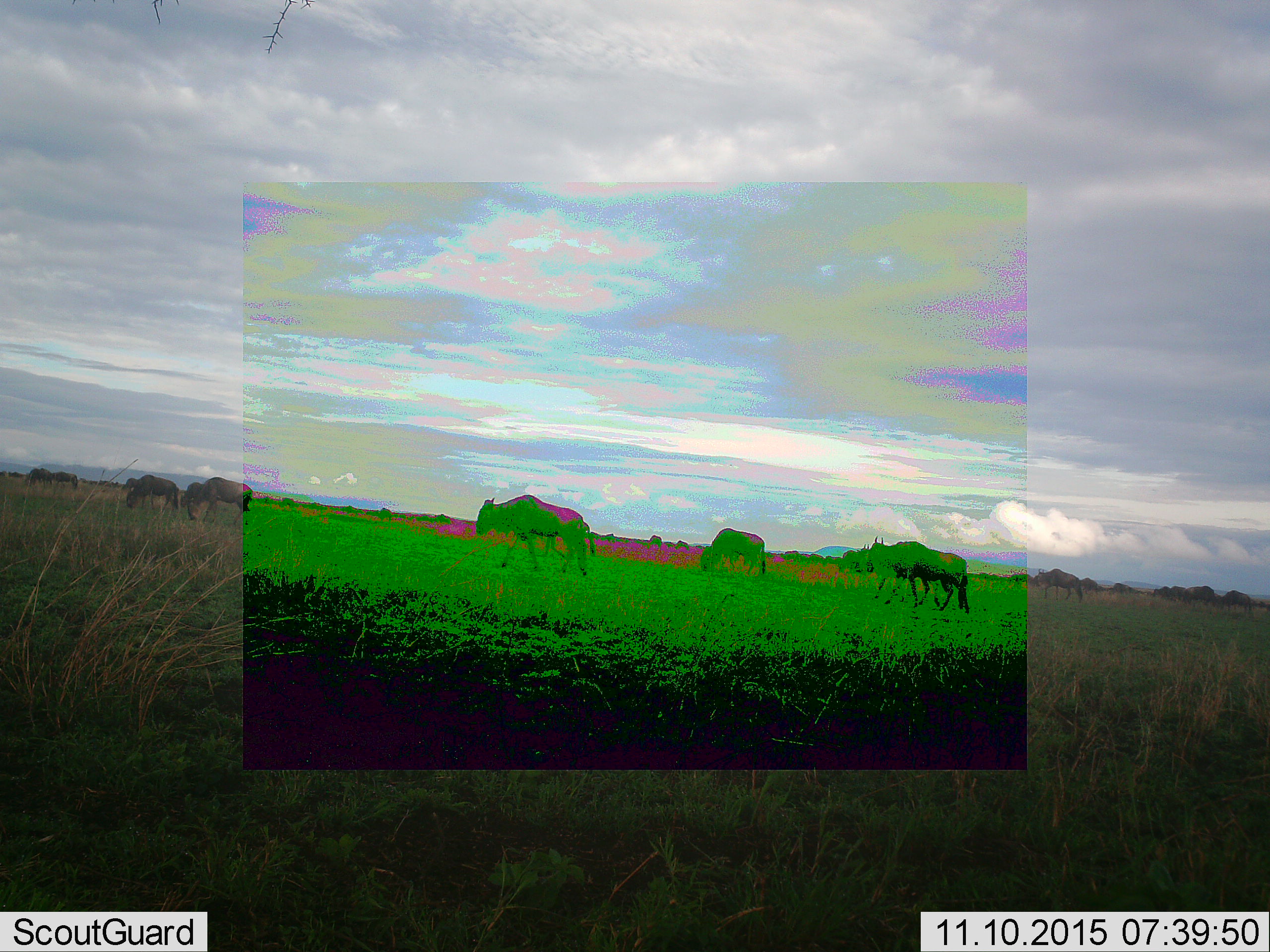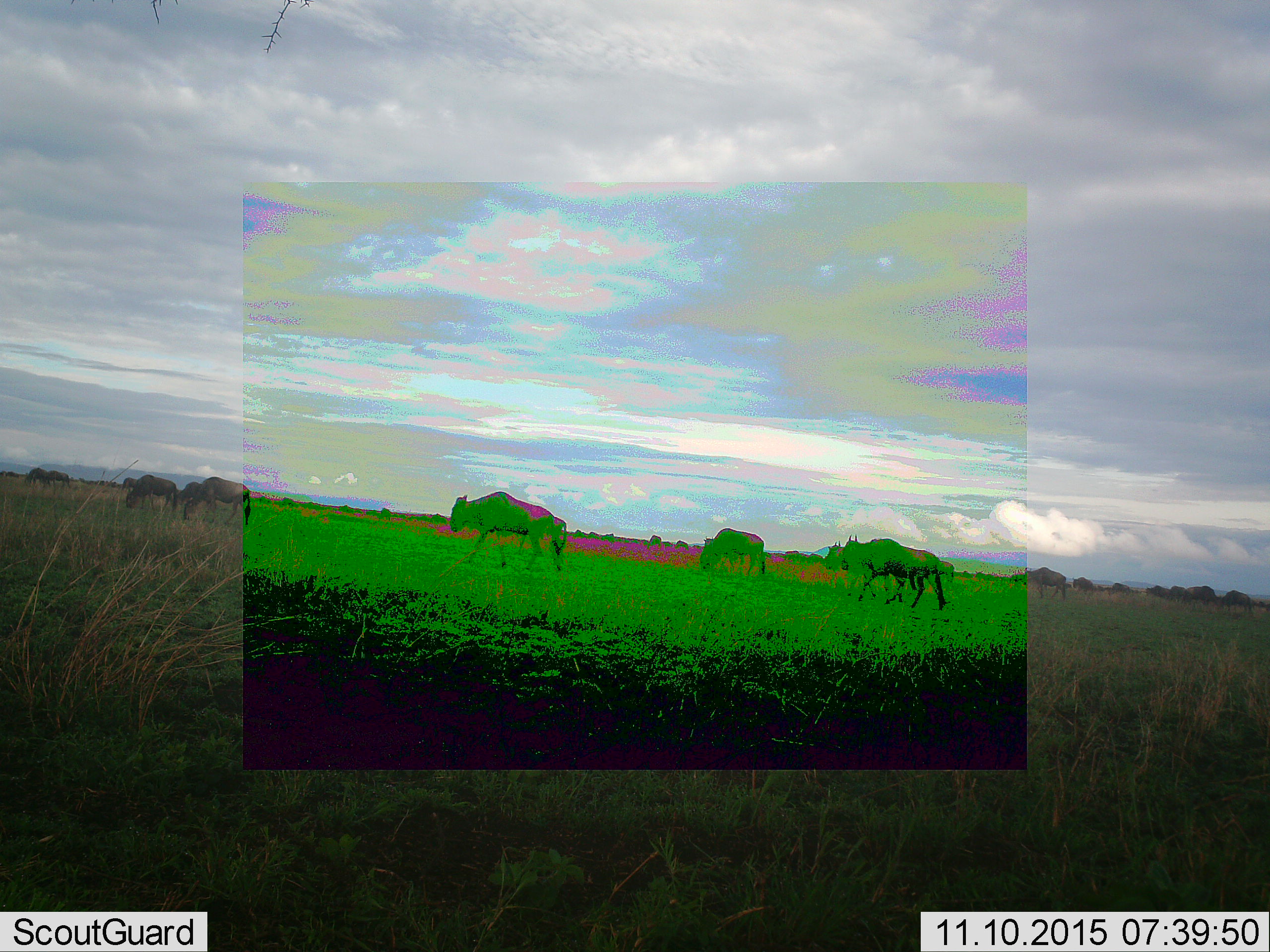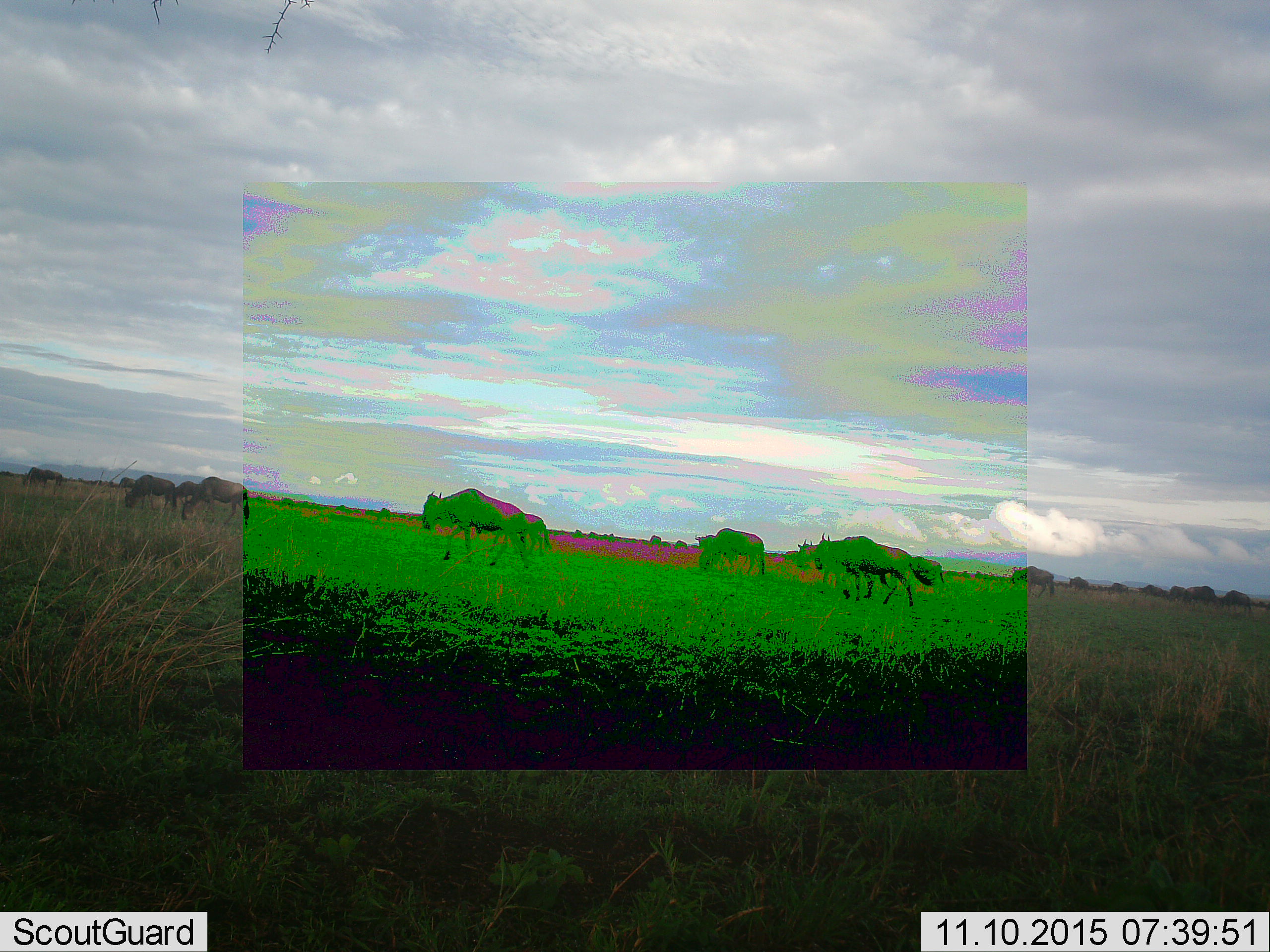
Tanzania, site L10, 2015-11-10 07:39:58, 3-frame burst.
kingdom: Animalia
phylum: Chordata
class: Mammalia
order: Artiodactyla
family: Bovidae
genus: Connochaetes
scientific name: Connochaetes taurinus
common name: blue wildebeest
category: wildebeest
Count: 11-50.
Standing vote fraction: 56%.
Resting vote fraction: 11%.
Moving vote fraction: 89%.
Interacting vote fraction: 0%.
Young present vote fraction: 0%.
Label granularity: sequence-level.